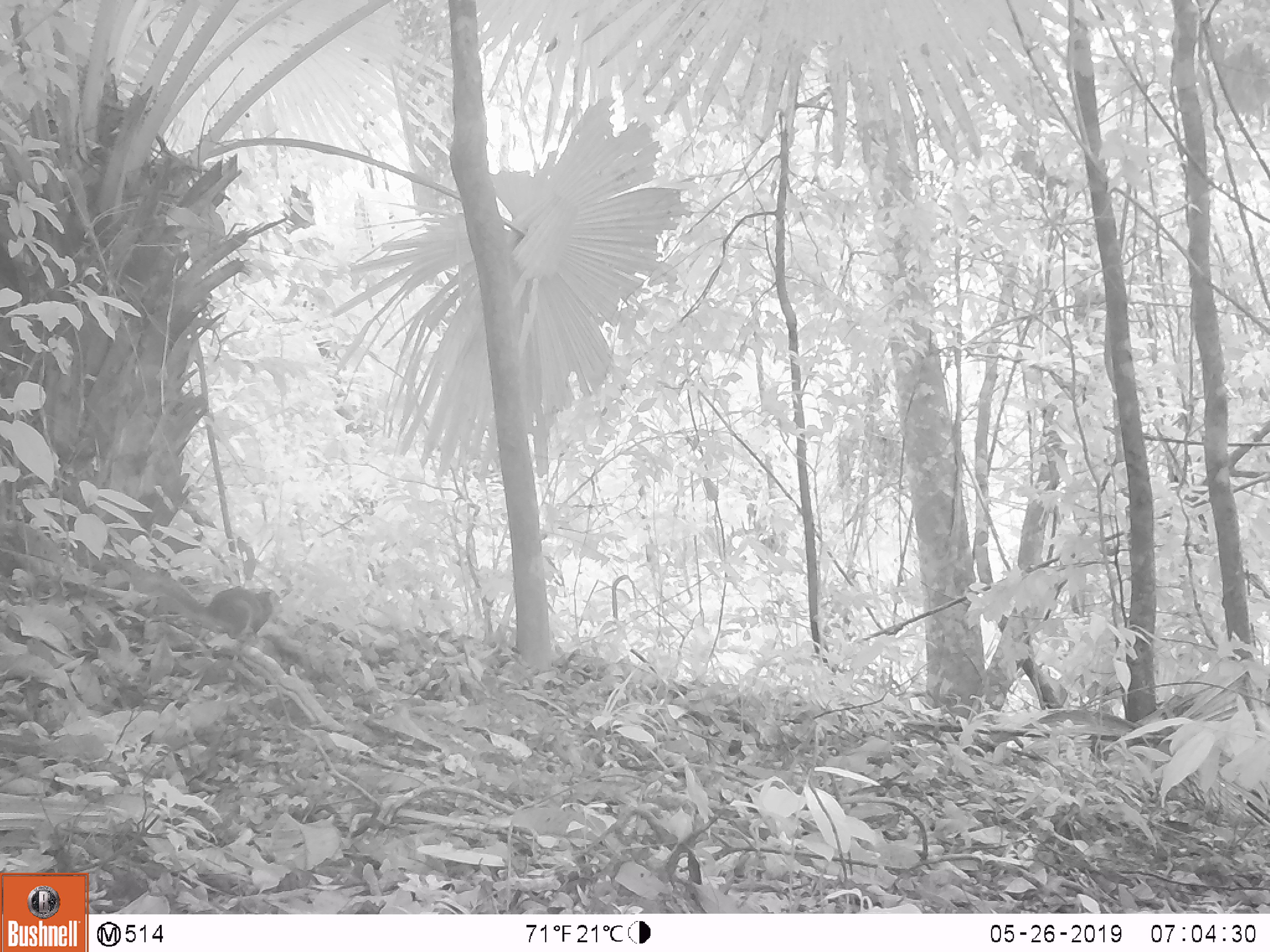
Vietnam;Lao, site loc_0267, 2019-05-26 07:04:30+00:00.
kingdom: Animalia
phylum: Chordata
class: Mammalia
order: Rodentia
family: Sciuridae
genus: Sciurus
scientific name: Sciurus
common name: squirrel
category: unidentified squirrel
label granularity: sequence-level